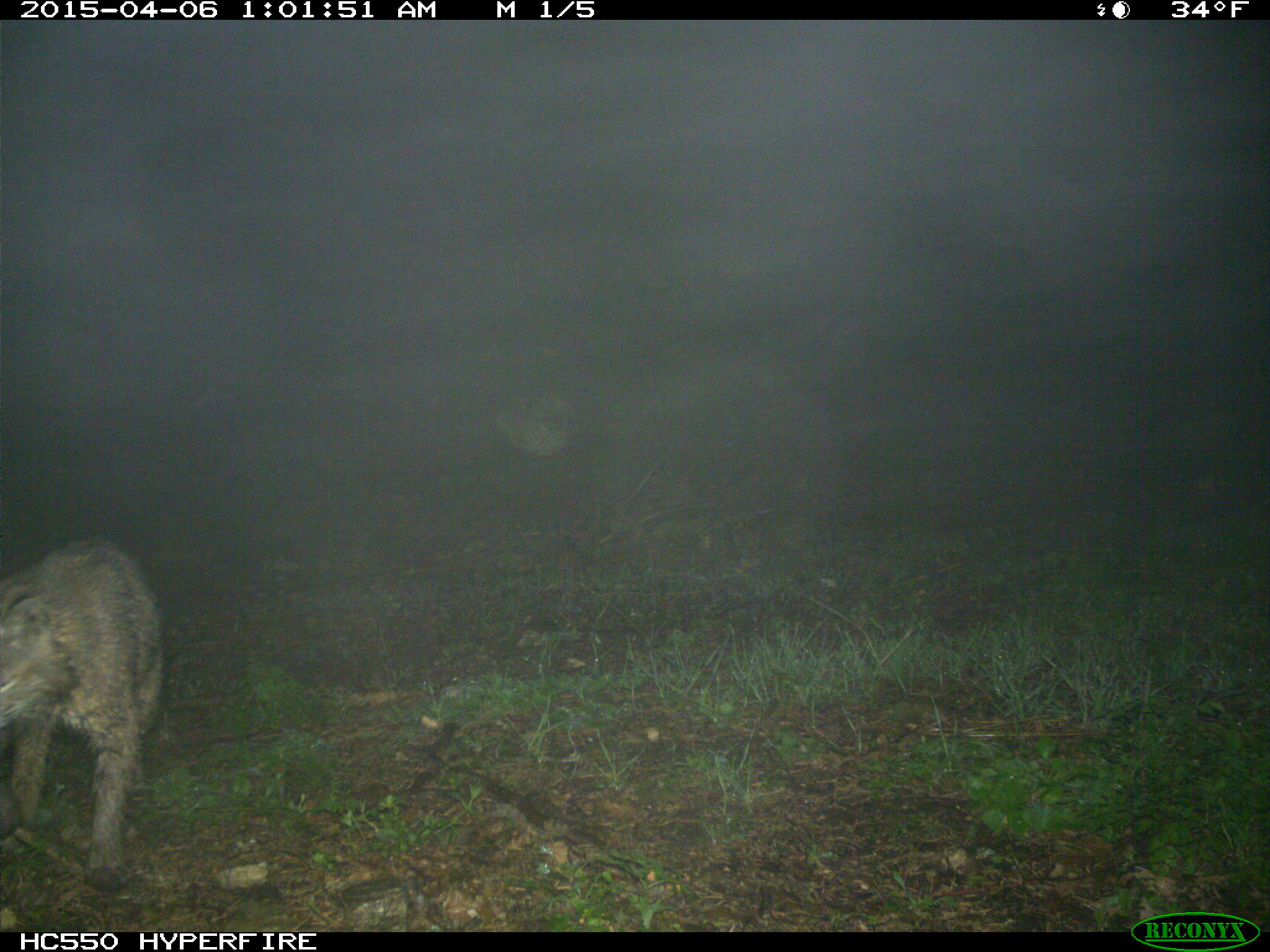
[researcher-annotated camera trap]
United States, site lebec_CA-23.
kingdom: Animalia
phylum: Chordata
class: Mammalia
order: Carnivora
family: Felidae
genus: Lynx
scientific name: Lynx rufus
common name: bobcat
Lynx rufus (bobcat).